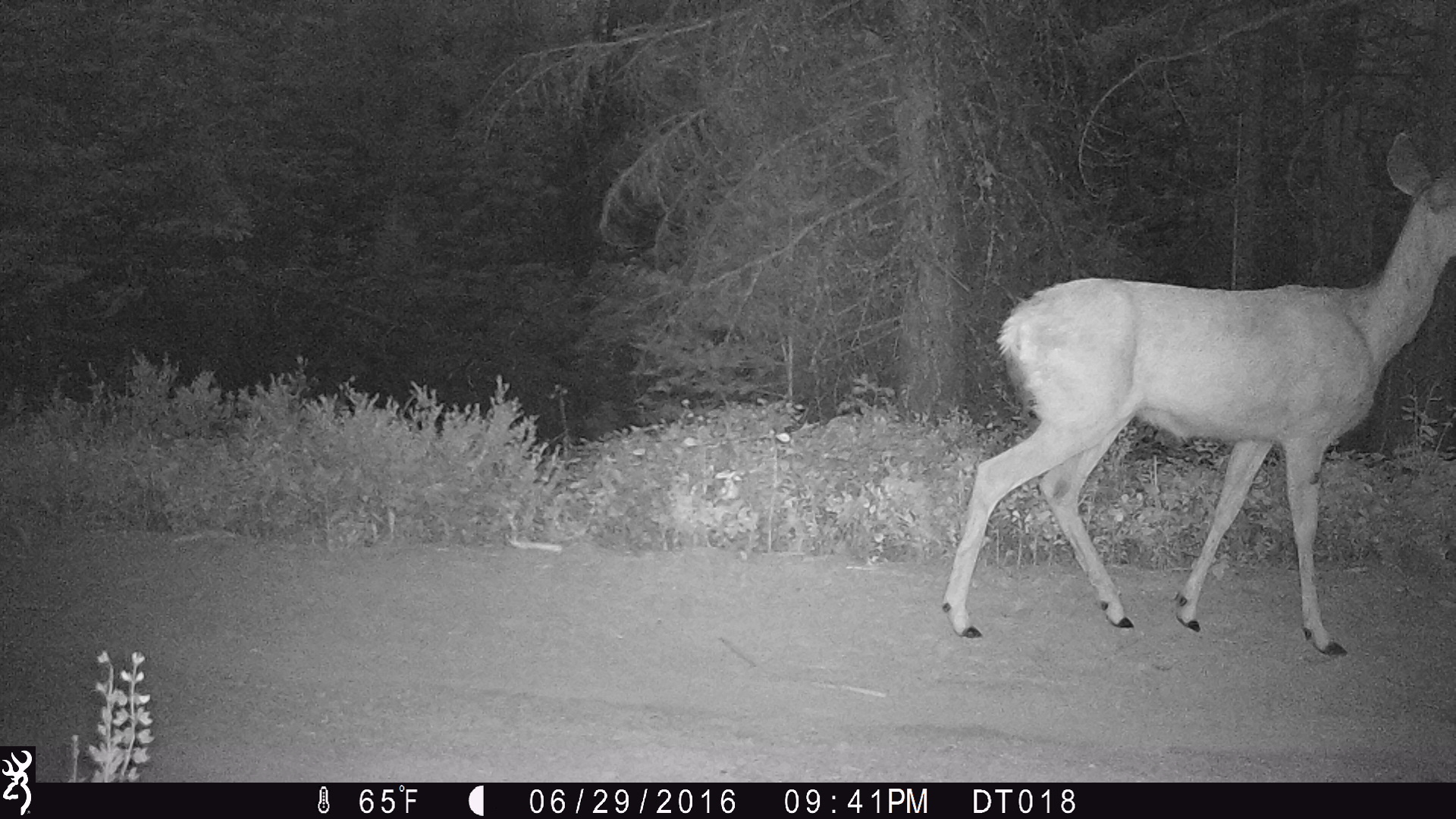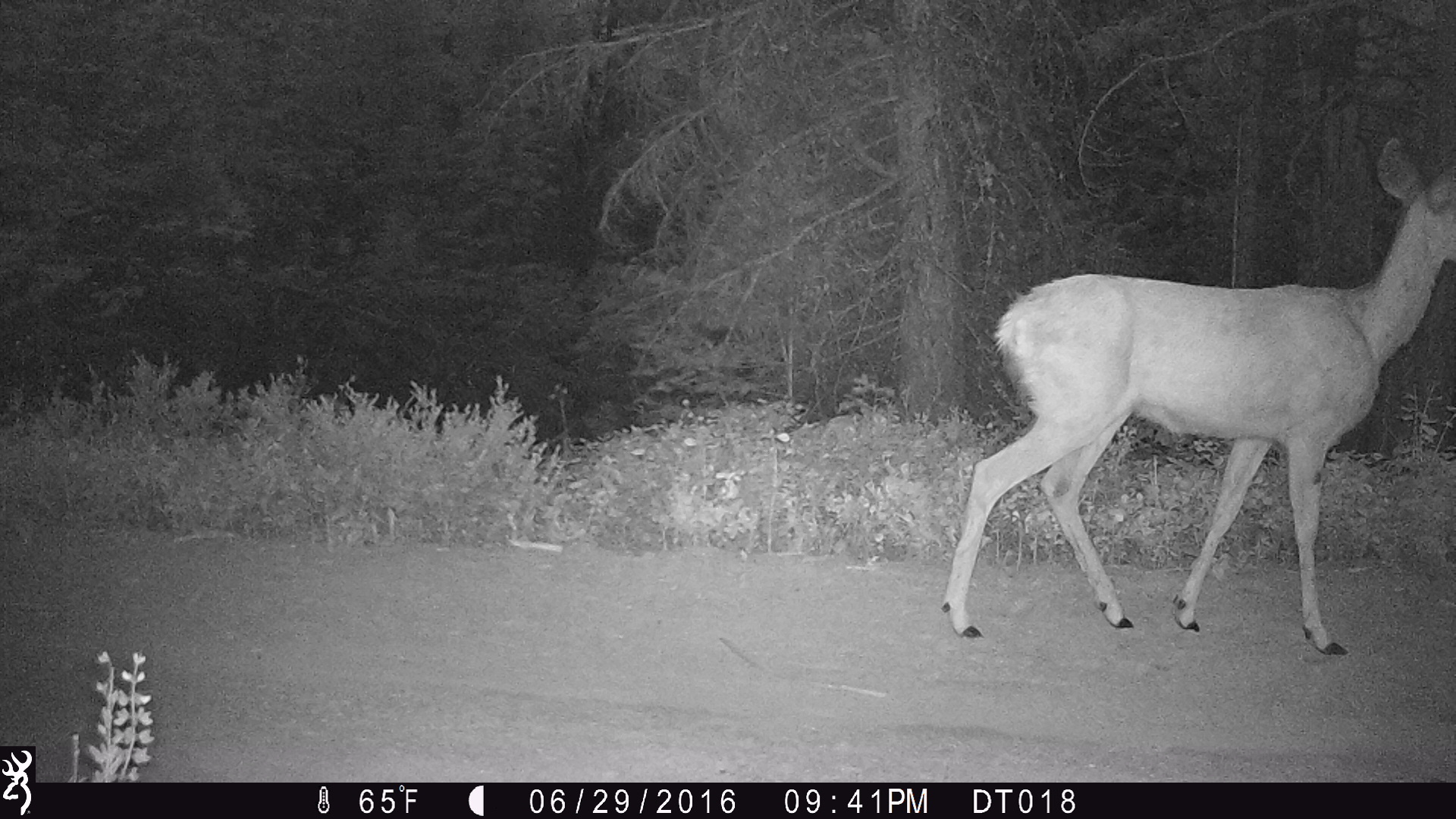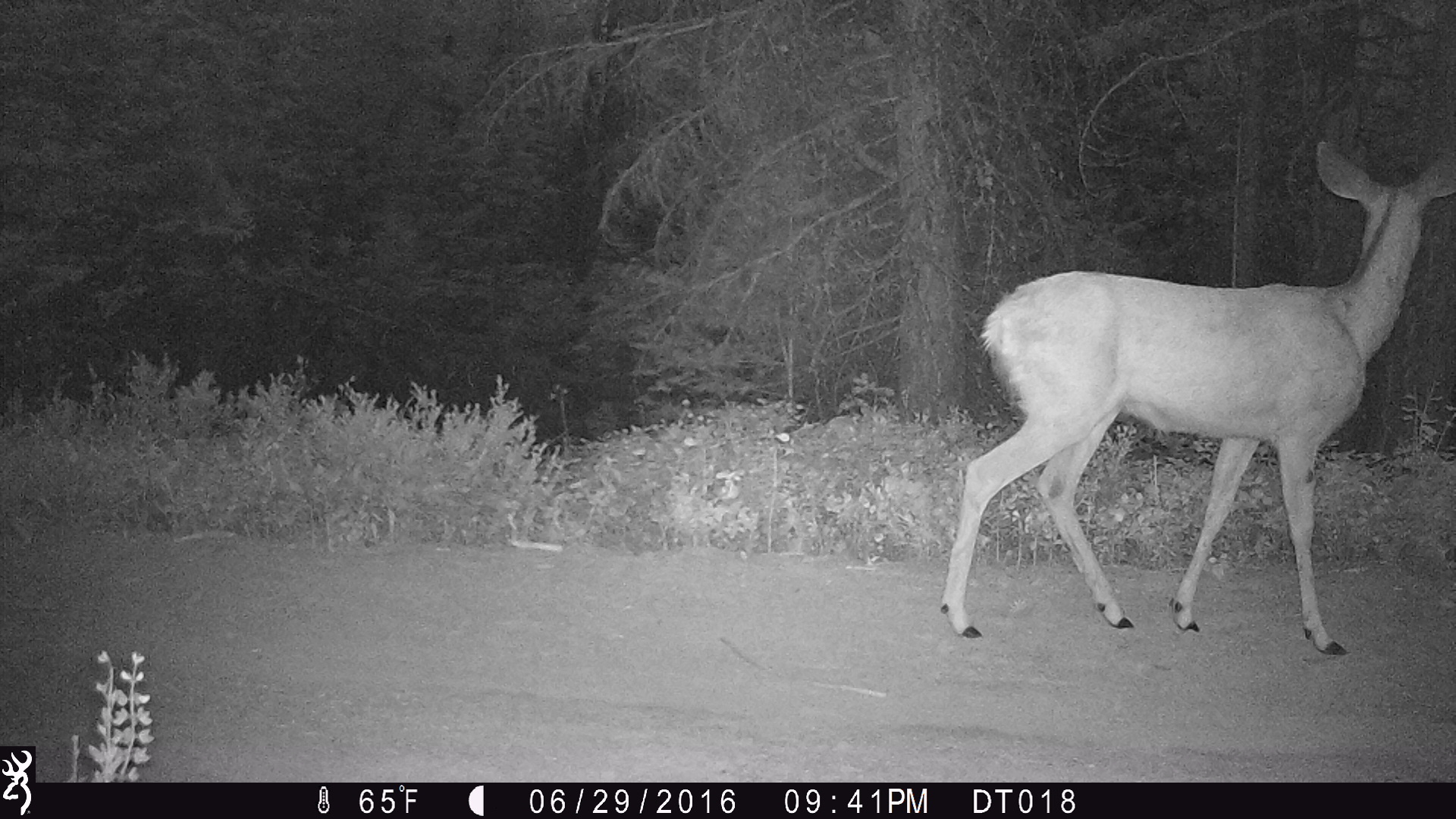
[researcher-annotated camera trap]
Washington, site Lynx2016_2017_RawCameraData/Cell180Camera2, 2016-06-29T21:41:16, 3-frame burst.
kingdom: Animalia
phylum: Chordata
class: Mammalia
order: Artiodactyla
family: Cervidae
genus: Odocoileus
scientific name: Odocoileus hemionus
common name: mule deer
Odocoileus hemionus (mule deer). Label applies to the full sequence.